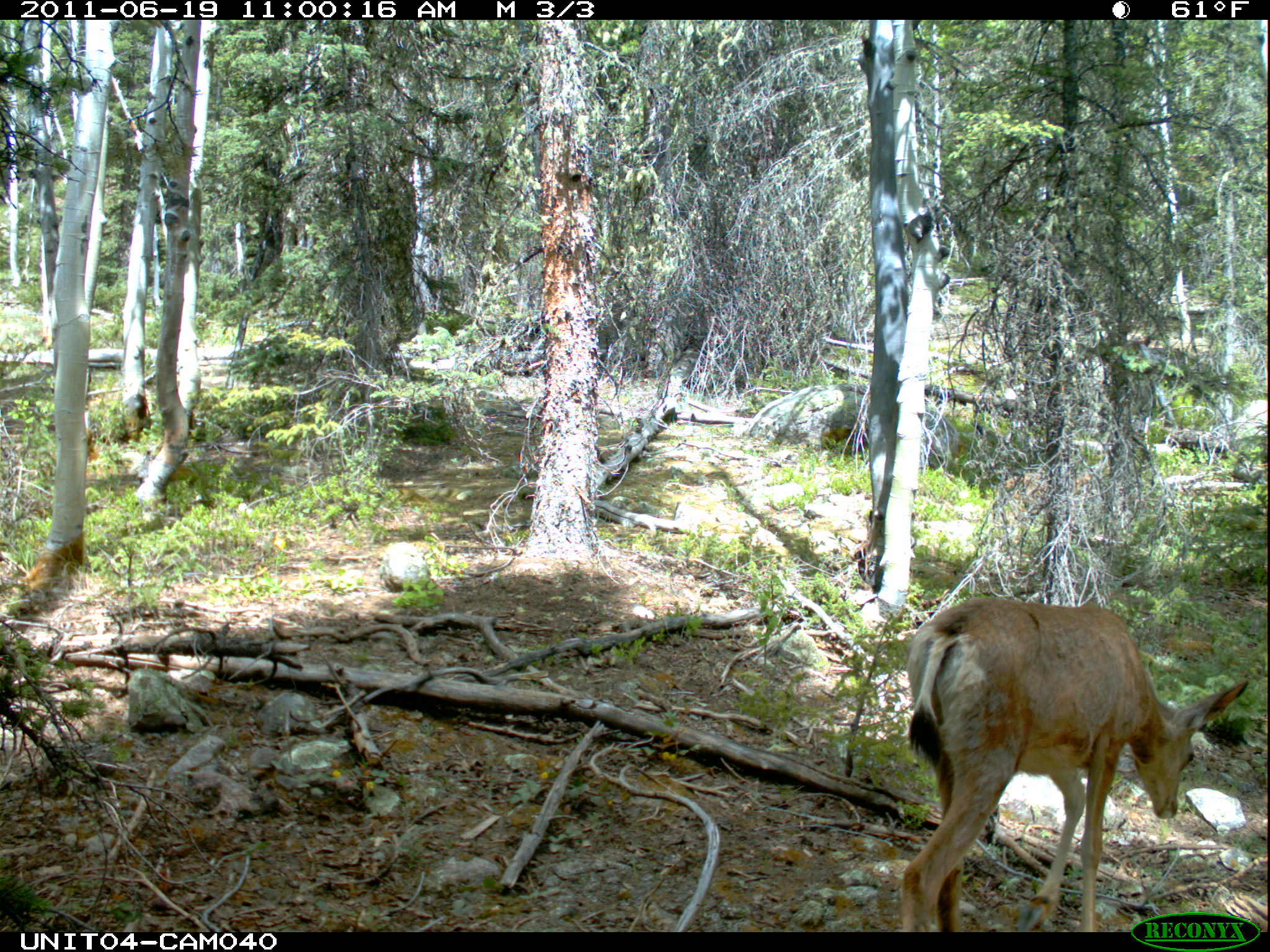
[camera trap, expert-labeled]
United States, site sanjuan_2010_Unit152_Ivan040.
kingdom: Animalia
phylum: Chordata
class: Mammalia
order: Artiodactyla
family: Cervidae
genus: Odocoileus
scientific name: Odocoileus hemionus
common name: mule deer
Odocoileus hemionus (mule deer).